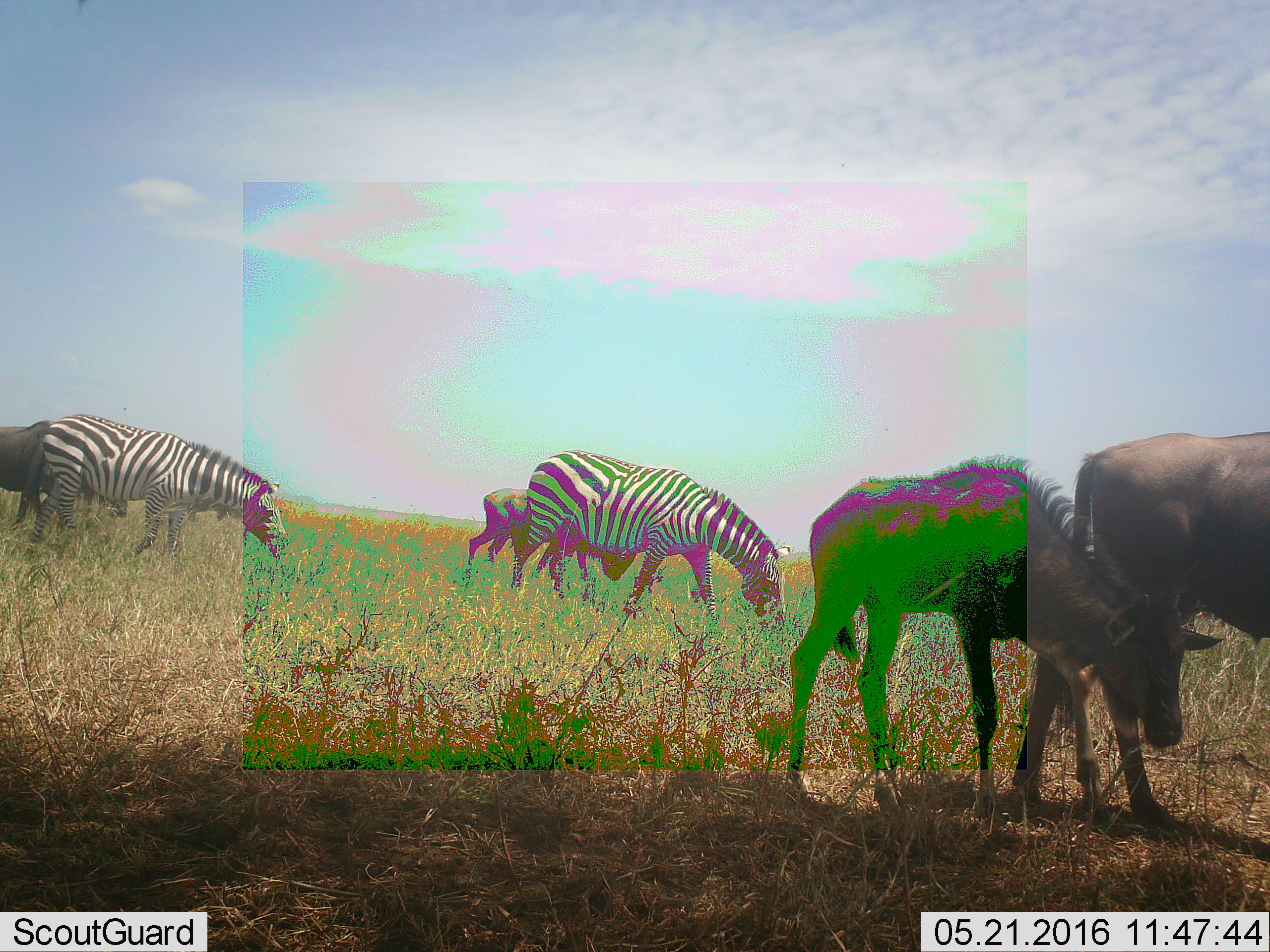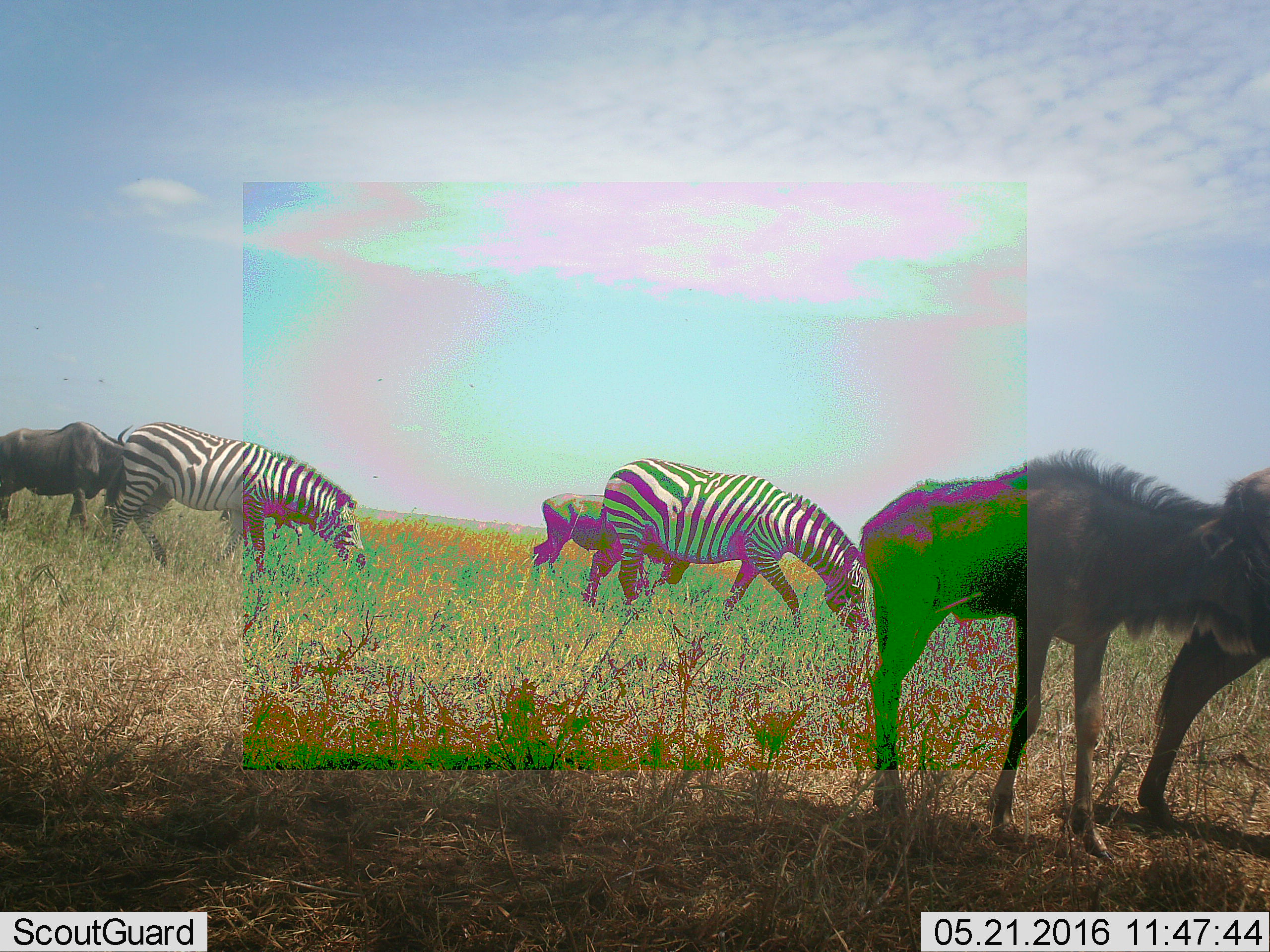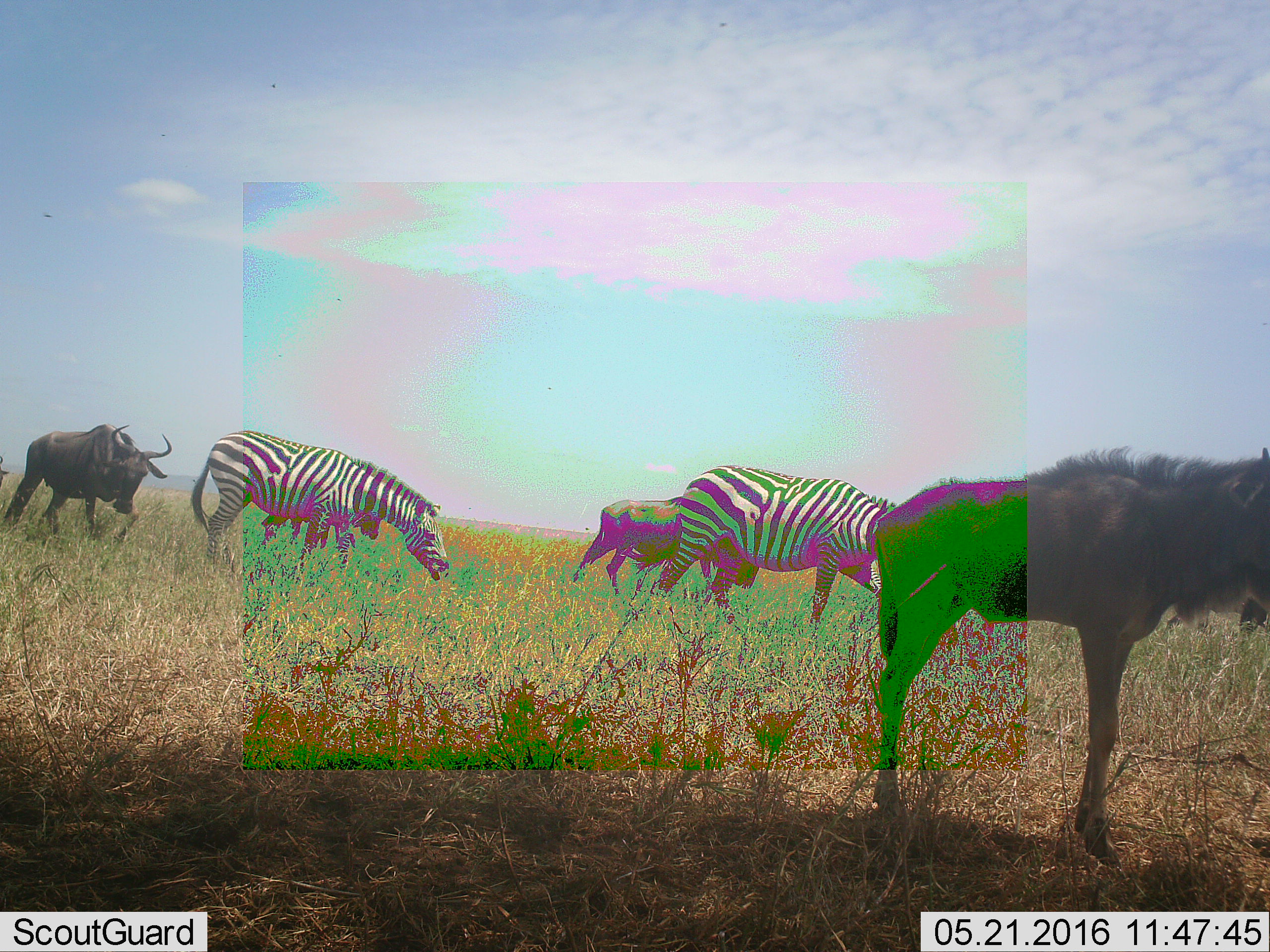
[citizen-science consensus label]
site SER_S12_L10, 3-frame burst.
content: unidentified animal